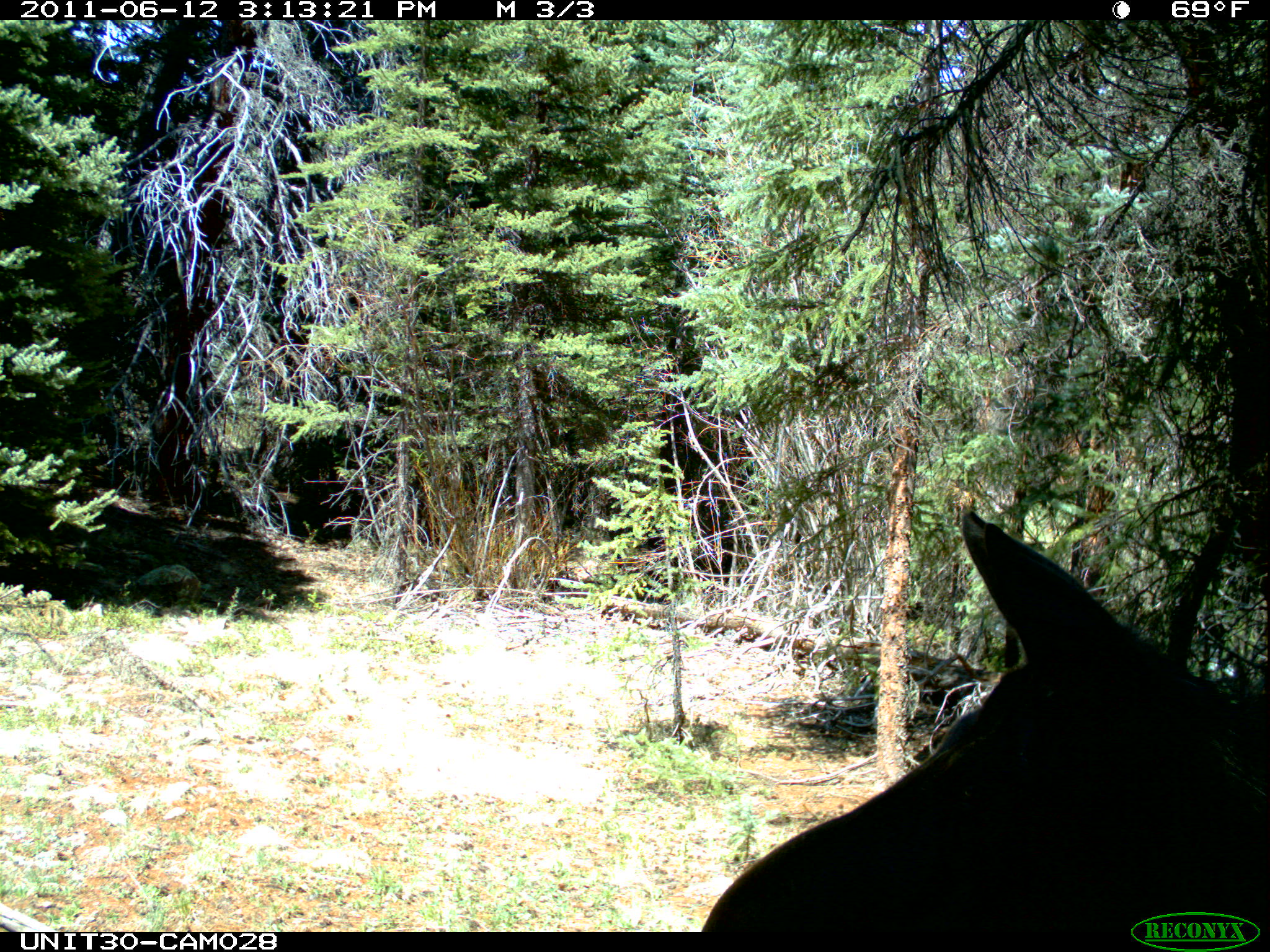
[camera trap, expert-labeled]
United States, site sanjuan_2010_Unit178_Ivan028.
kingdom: Animalia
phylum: Chordata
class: Mammalia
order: Artiodactyla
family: Cervidae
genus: Alces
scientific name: Alces alces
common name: moose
Alces alces (moose).